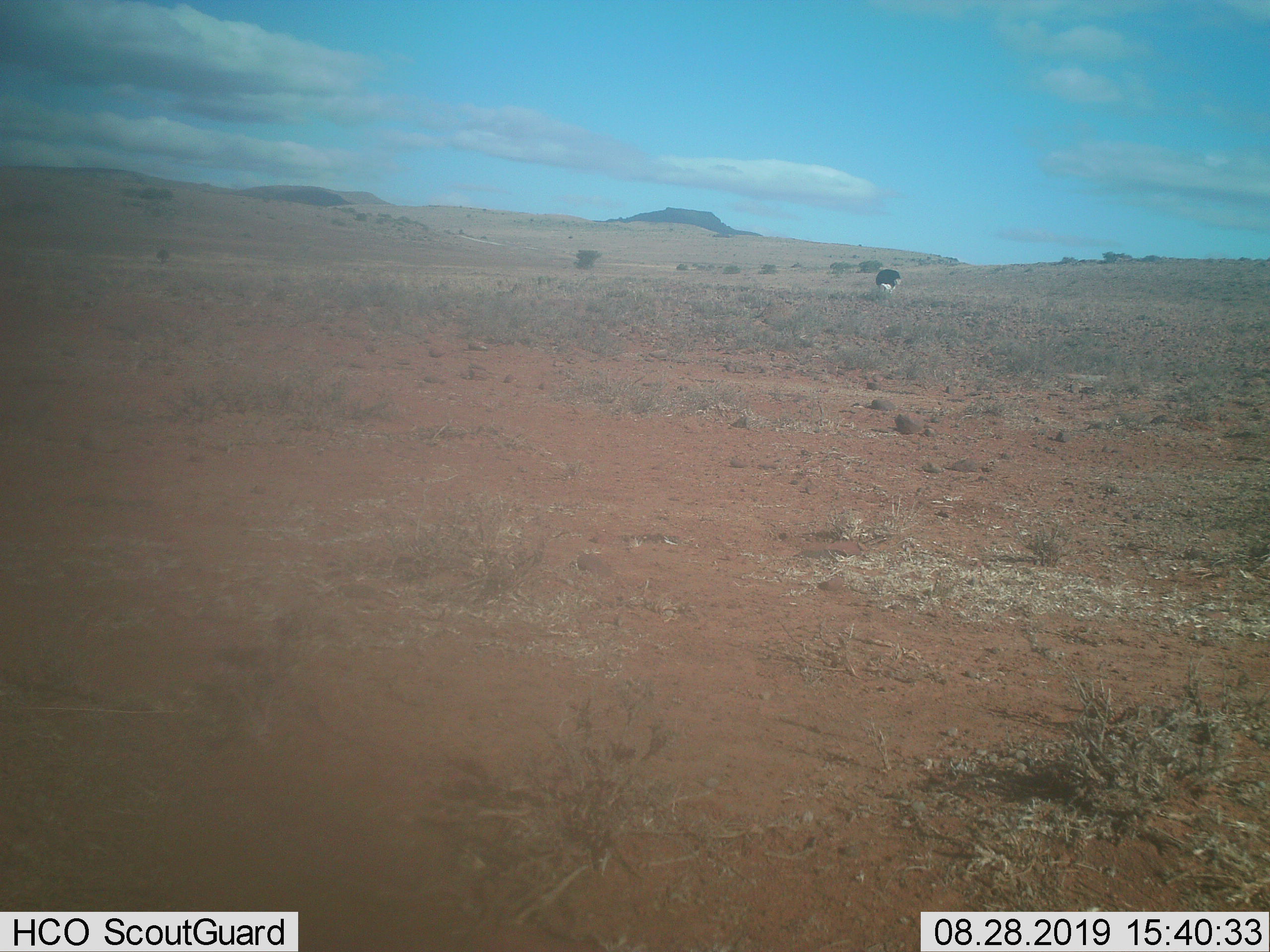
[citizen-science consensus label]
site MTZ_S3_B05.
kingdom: Animalia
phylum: Chordata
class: Aves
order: Struthioniformes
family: Struthionidae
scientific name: Struthionidae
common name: ostrich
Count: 1.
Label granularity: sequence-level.